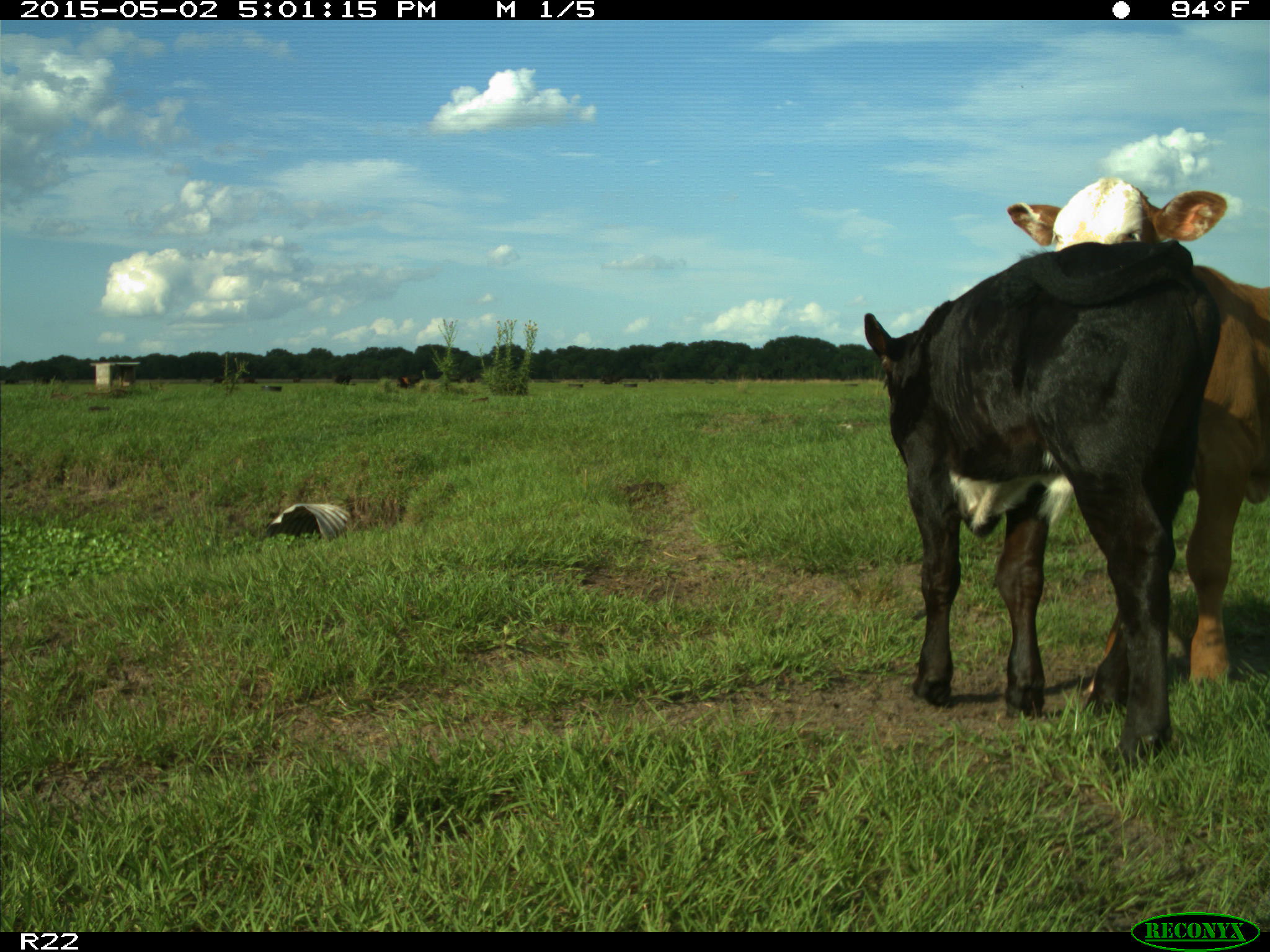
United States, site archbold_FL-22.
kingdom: Animalia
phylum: Chordata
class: Mammalia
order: Artiodactyla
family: Bovidae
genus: Bos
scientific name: Bos taurus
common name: domestic cow